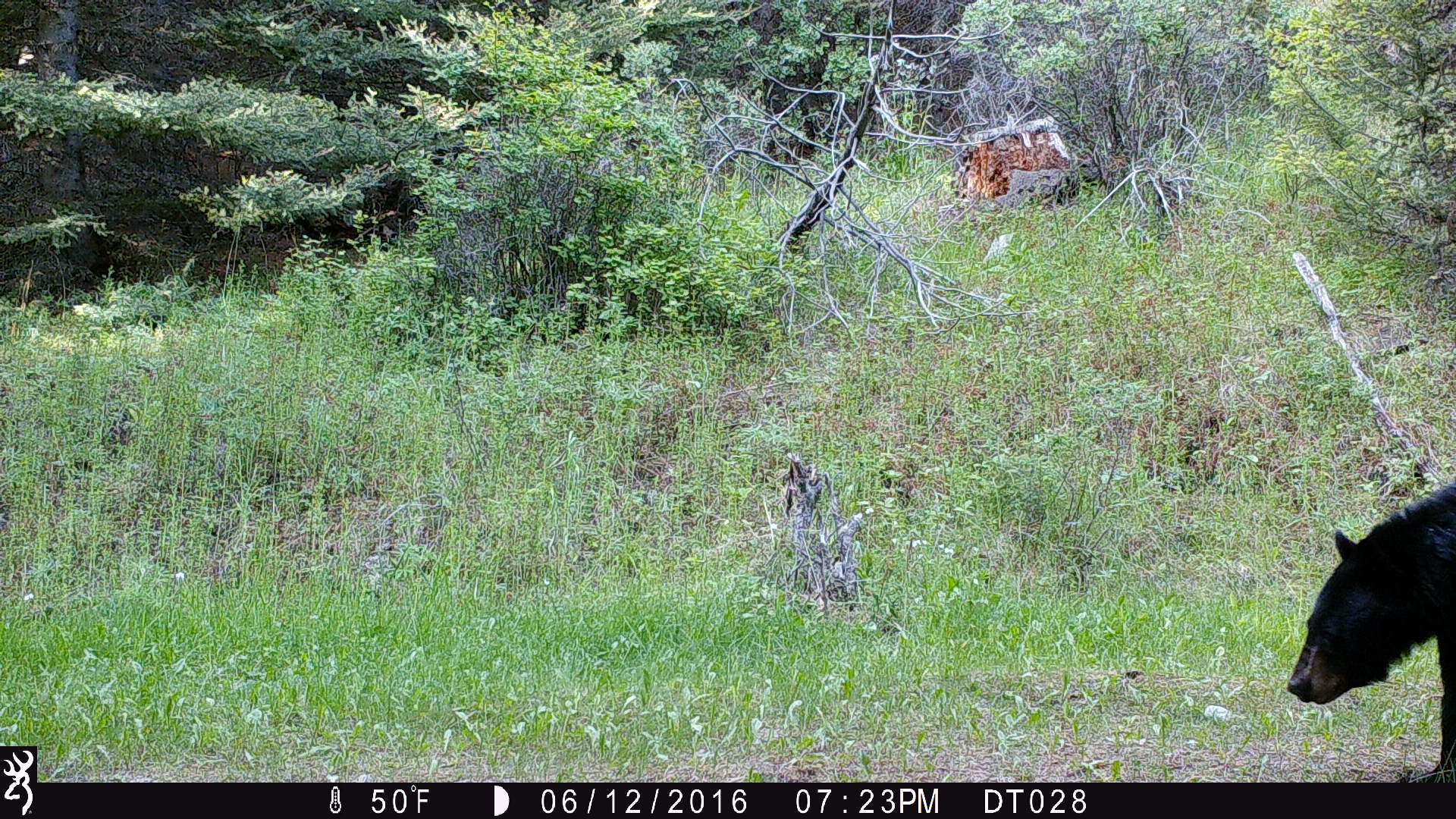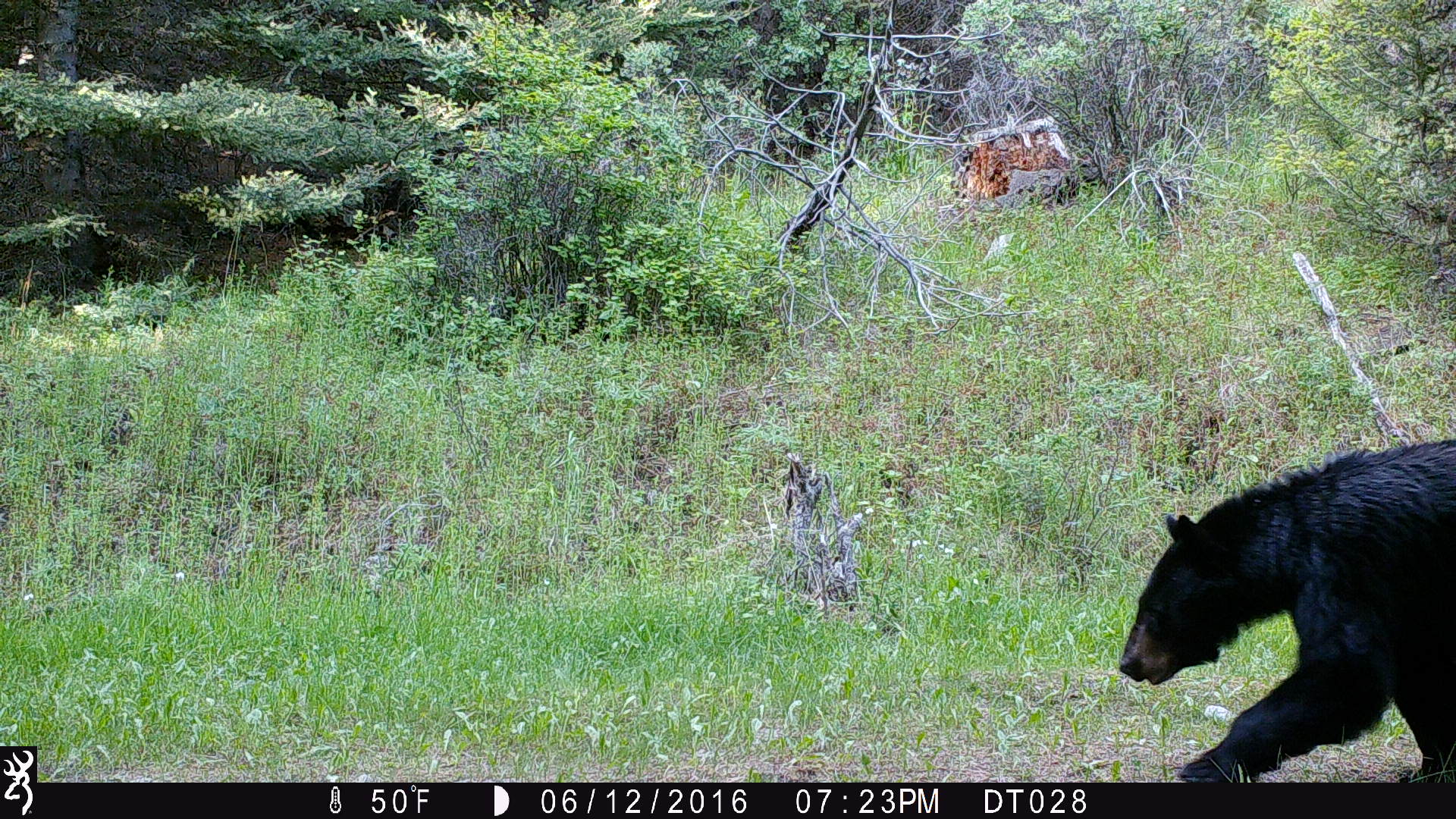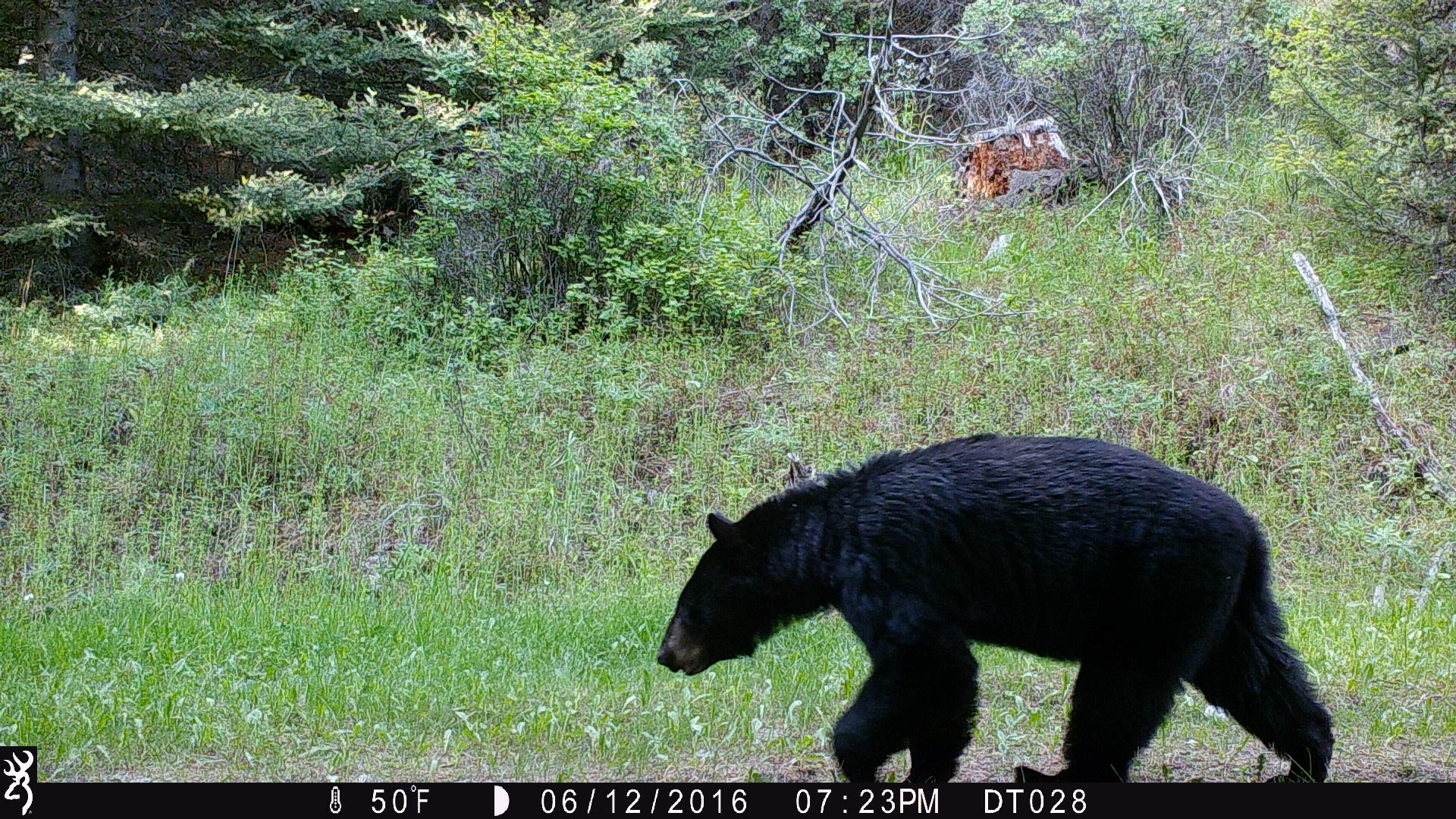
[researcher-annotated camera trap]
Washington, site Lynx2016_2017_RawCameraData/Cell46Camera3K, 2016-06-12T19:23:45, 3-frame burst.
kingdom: Animalia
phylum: Chordata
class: Mammalia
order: Carnivora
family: Ursidae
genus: Ursus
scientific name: Ursus americanus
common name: american black bear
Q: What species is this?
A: Ursus americanus (american black bear).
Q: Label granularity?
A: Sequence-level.